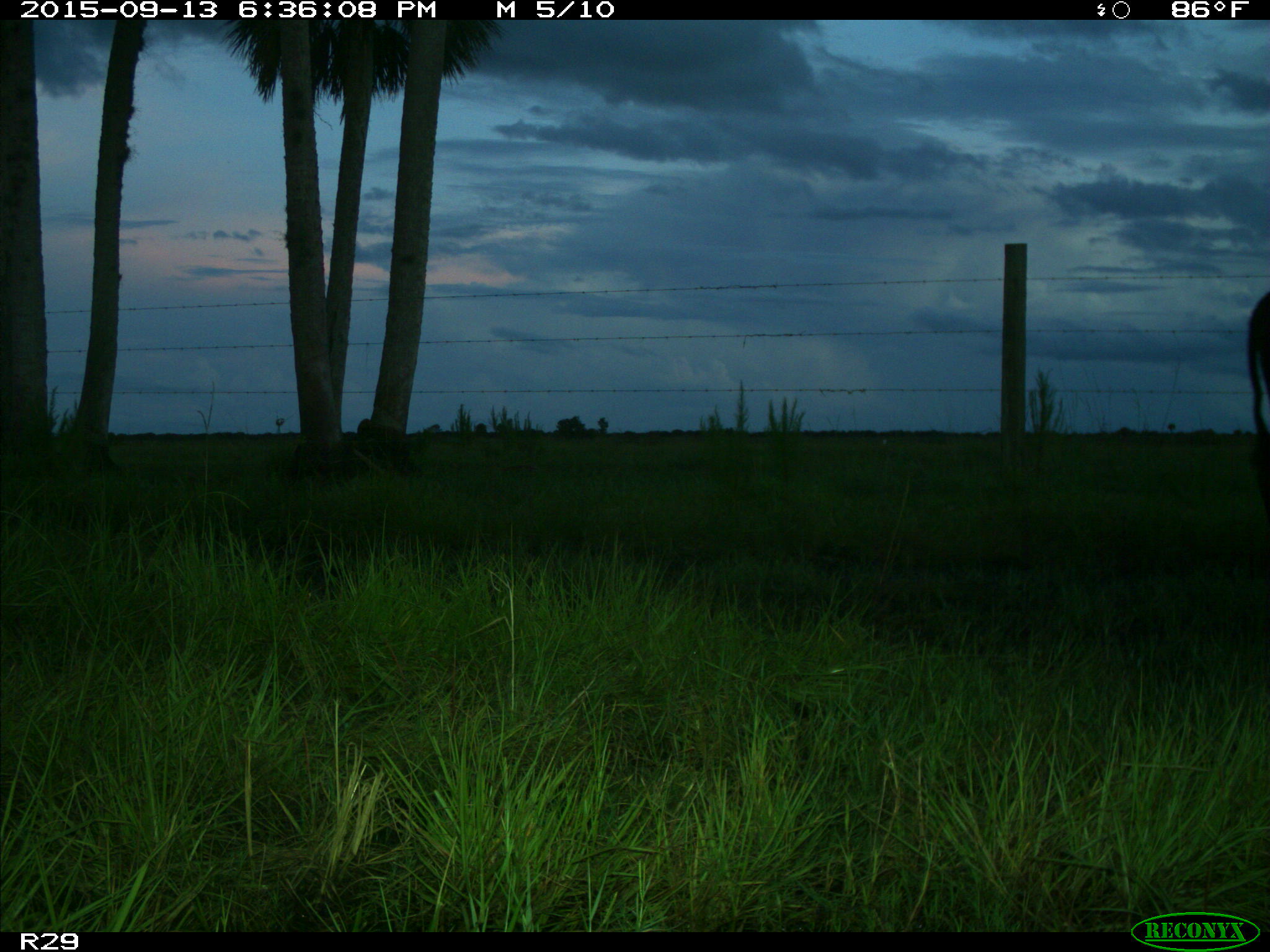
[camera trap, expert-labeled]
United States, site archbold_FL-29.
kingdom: Animalia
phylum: Chordata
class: Mammalia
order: Artiodactyla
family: Bovidae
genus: Bos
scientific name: Bos taurus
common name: domestic cow